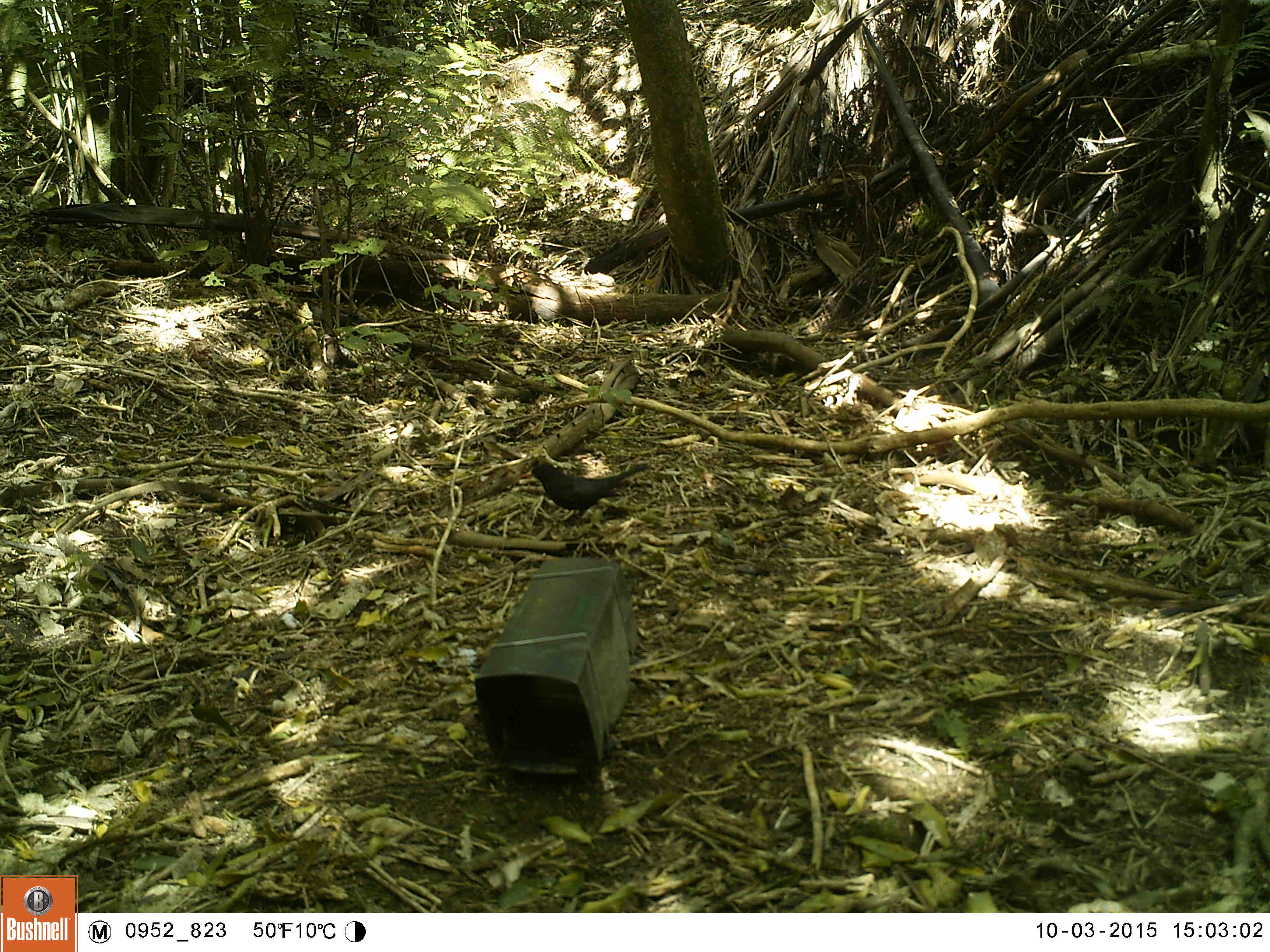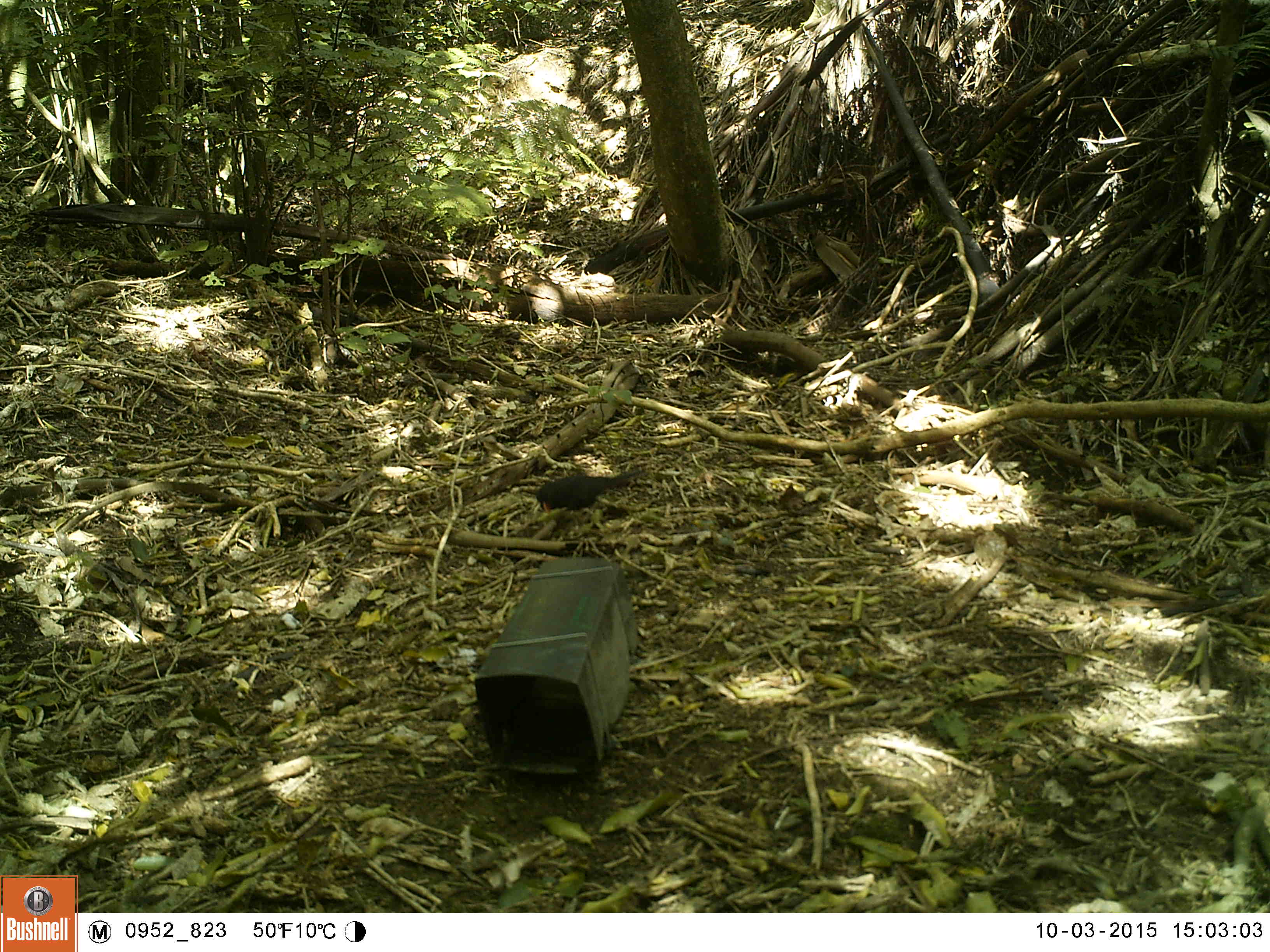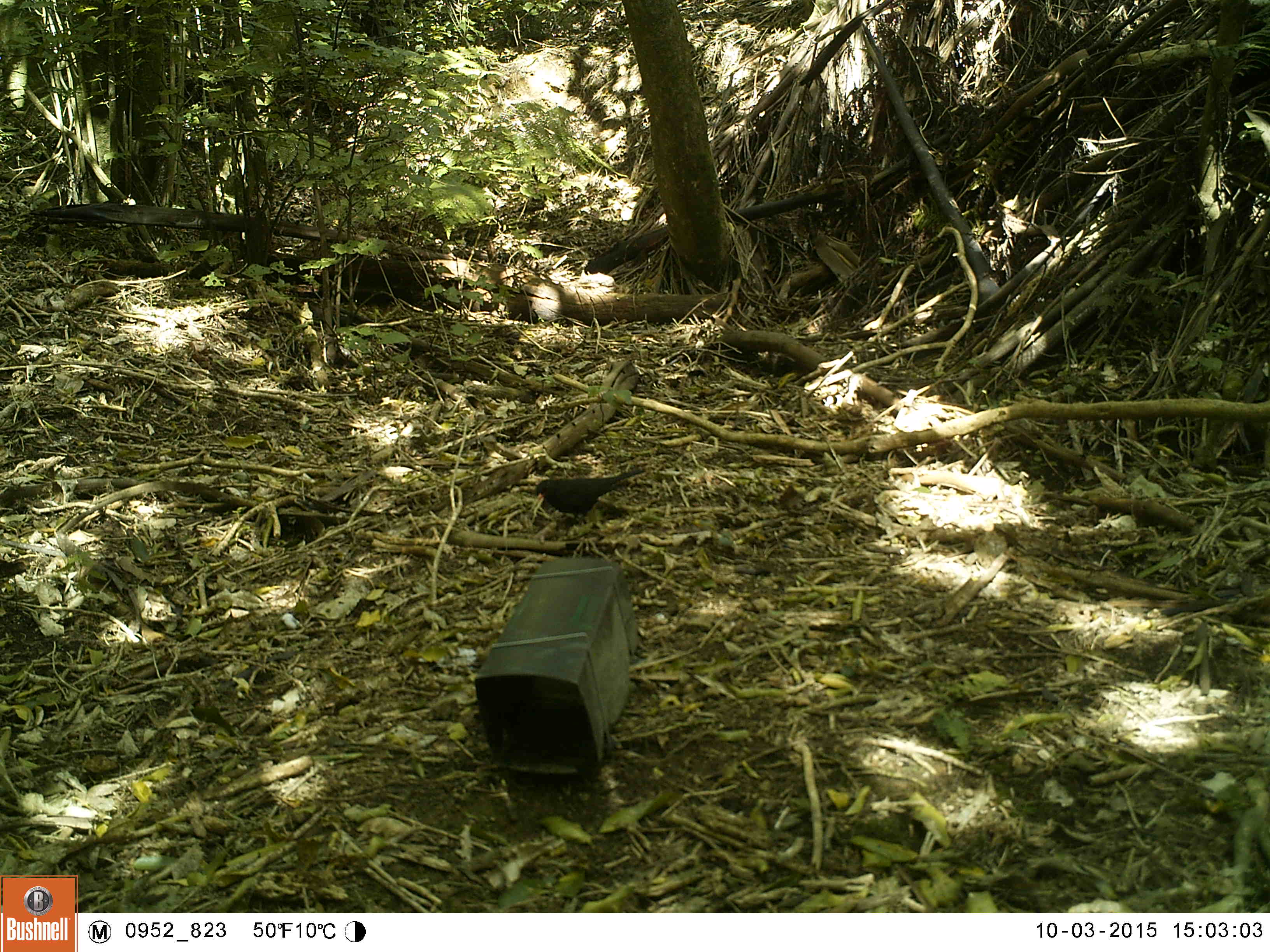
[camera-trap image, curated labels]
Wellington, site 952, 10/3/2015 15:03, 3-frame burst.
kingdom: Animalia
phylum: Chordata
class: Aves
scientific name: Aves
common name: bird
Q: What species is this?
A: Bird (Aves).